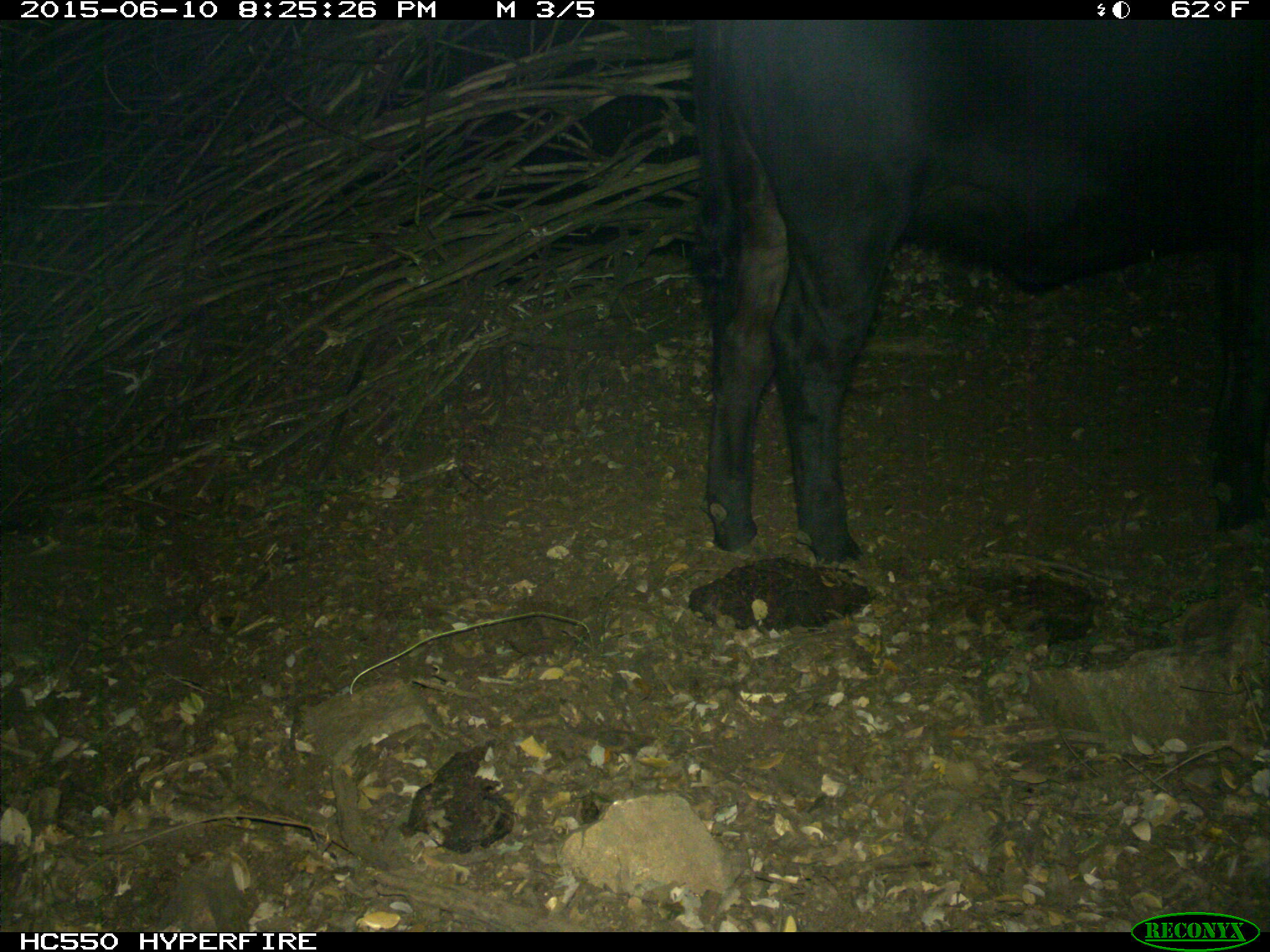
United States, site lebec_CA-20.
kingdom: Animalia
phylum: Chordata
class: Mammalia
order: Artiodactyla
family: Bovidae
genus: Bos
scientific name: Bos taurus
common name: domestic cow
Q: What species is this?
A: Bos taurus (domestic cow).